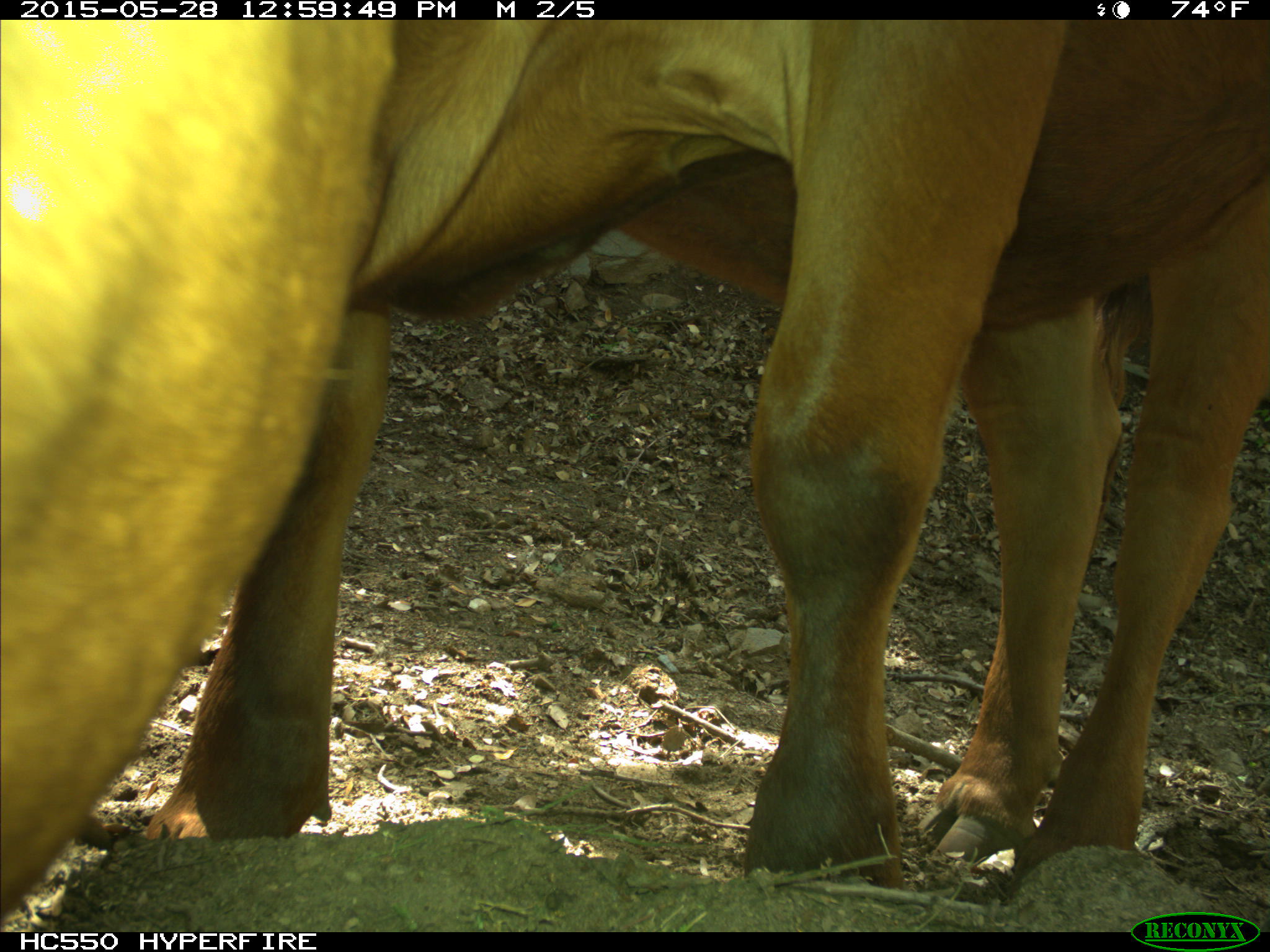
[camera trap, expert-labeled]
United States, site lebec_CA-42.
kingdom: Animalia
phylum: Chordata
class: Mammalia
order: Artiodactyla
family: Bovidae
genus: Bos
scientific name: Bos taurus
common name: domestic cow